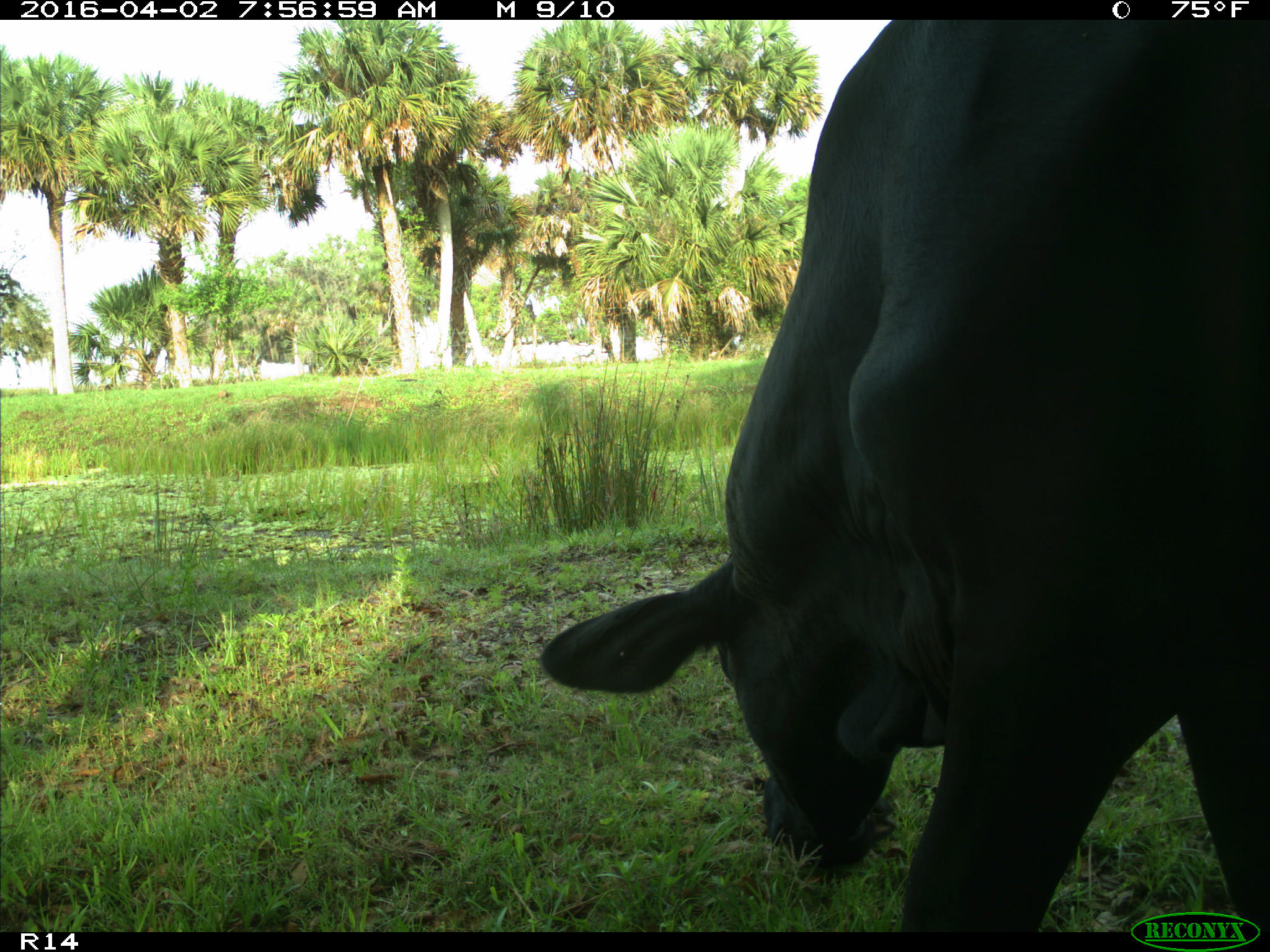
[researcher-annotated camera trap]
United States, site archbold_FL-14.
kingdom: Animalia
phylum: Chordata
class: Mammalia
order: Artiodactyla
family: Bovidae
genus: Bos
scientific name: Bos taurus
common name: domestic cow